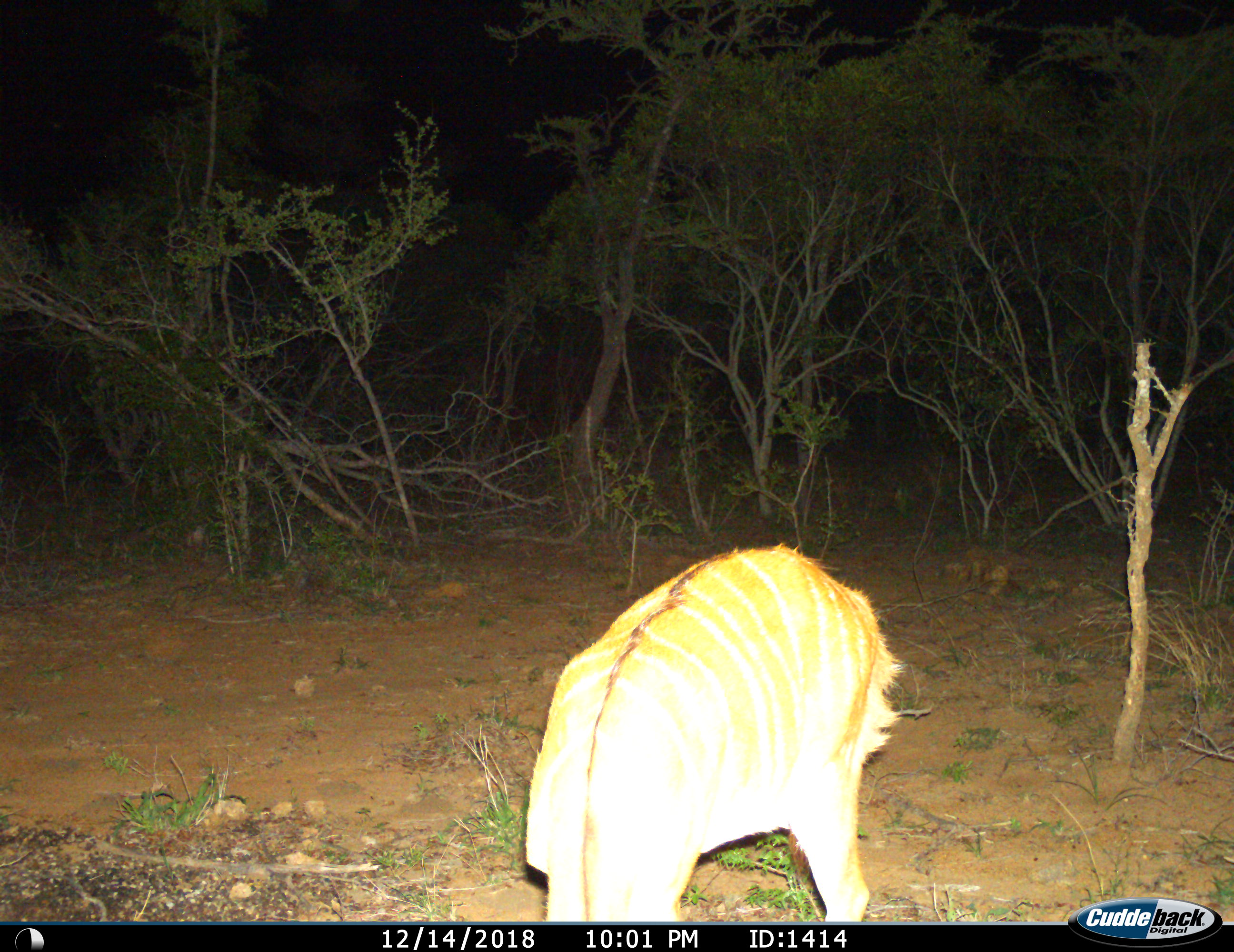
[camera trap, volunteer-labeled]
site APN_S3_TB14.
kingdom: Animalia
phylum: Chordata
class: Mammalia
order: Artiodactyla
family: Bovidae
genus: Tragelaphus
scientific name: Tragelaphus angasii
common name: nyala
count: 1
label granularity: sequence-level